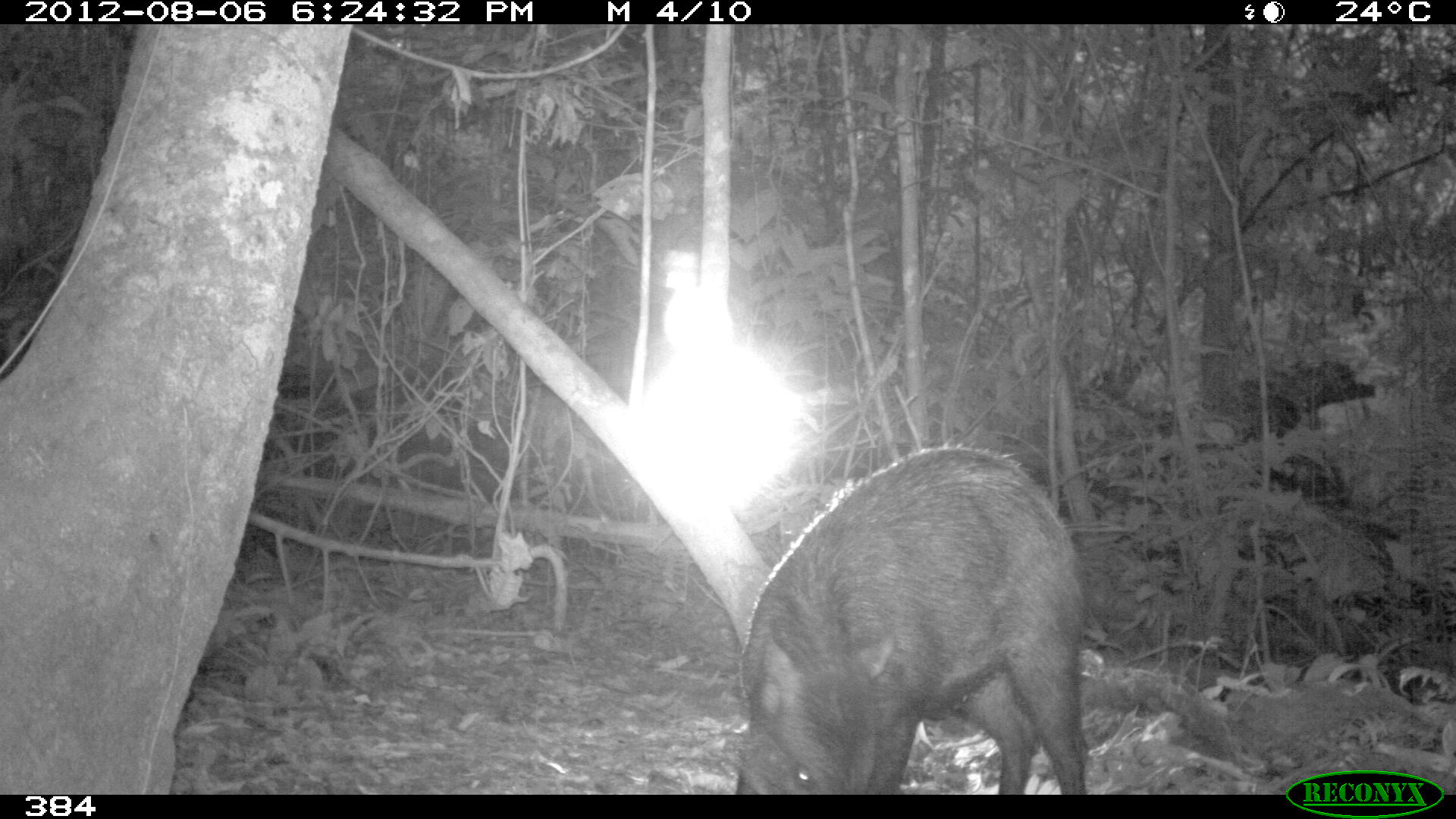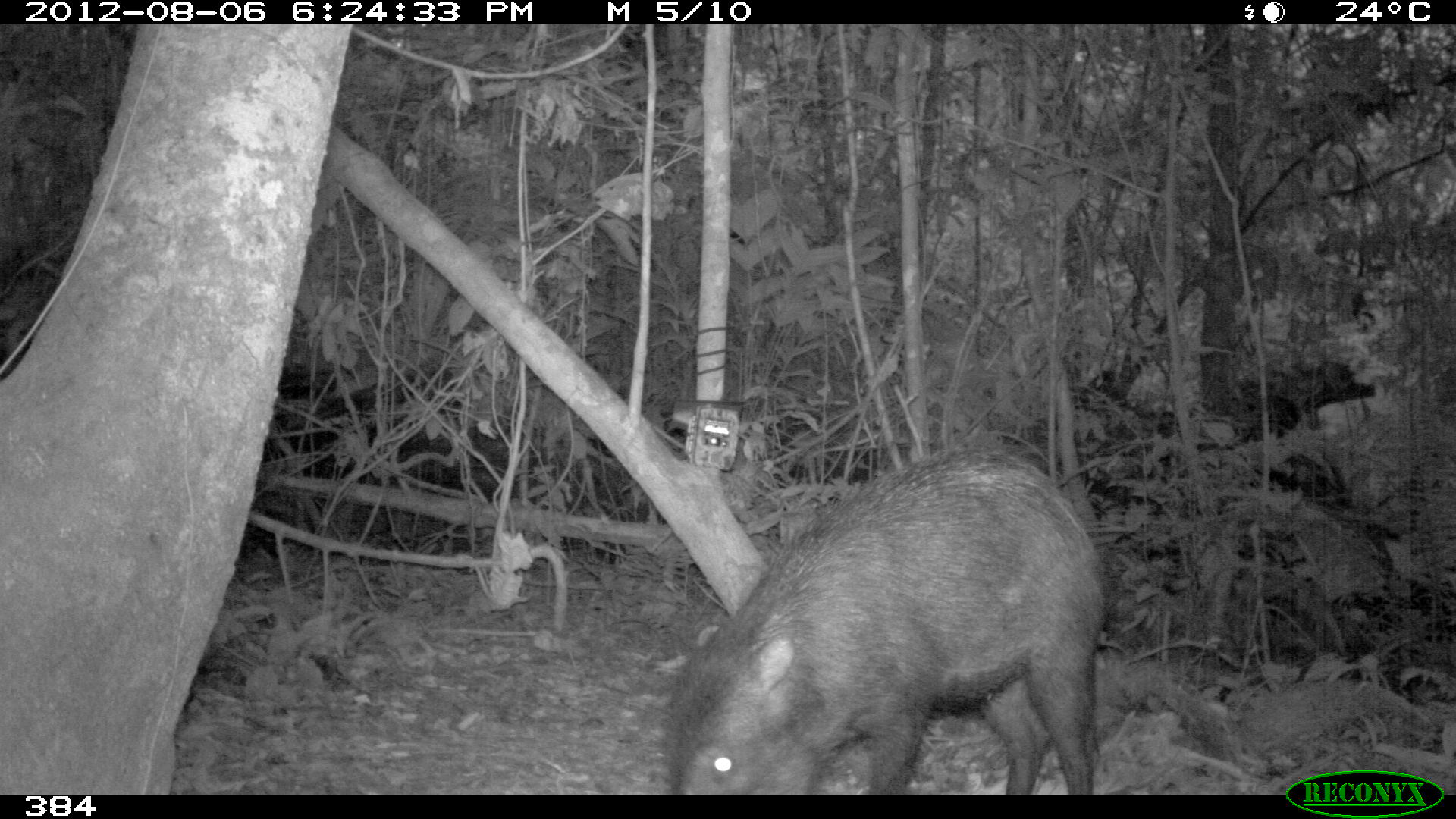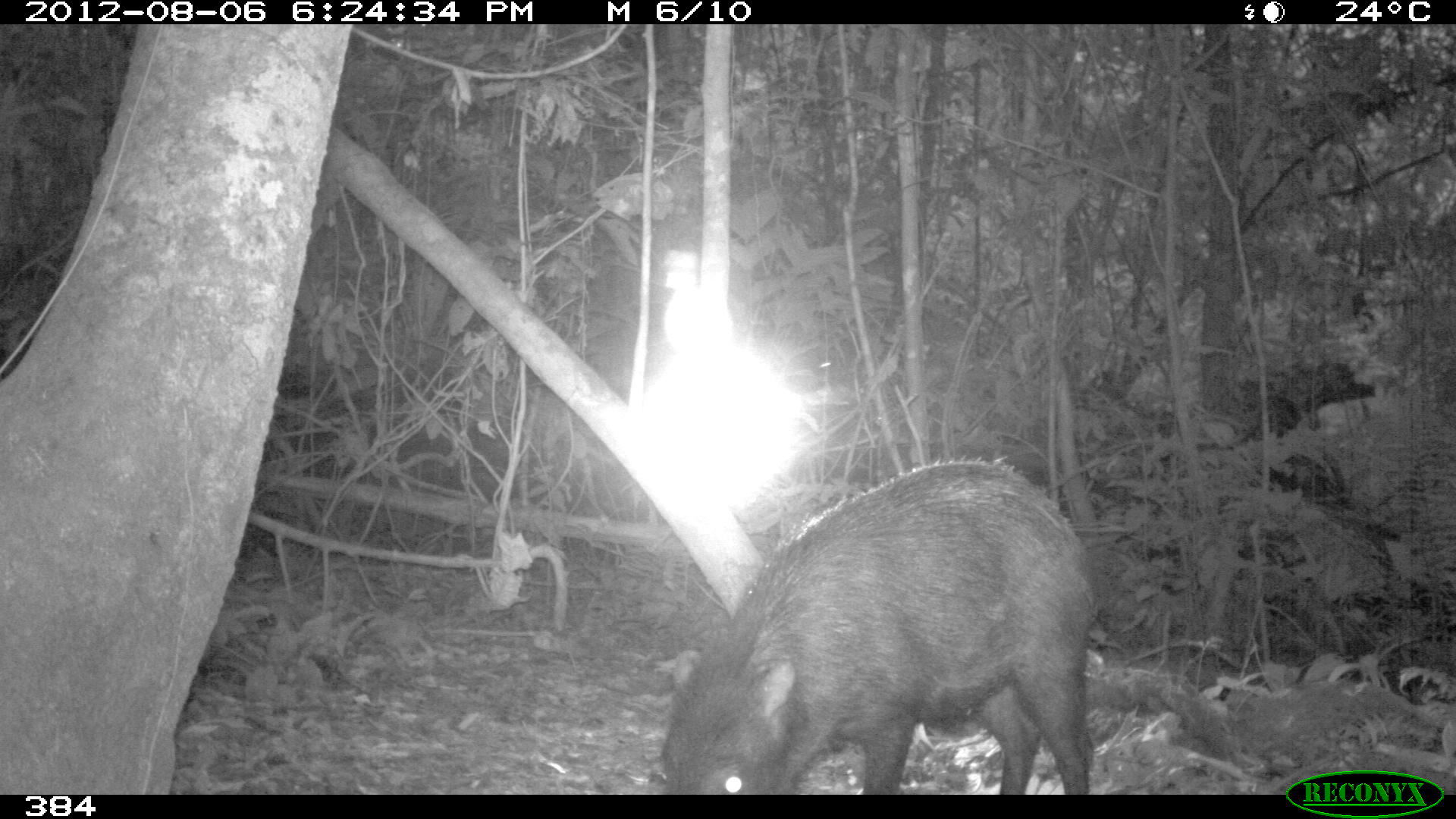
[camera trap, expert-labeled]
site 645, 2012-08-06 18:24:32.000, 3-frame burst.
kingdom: Animalia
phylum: Chordata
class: Mammalia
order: Artiodactyla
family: Tayassuidae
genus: Tayassu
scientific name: Tayassu pecari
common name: white-lipped peccary